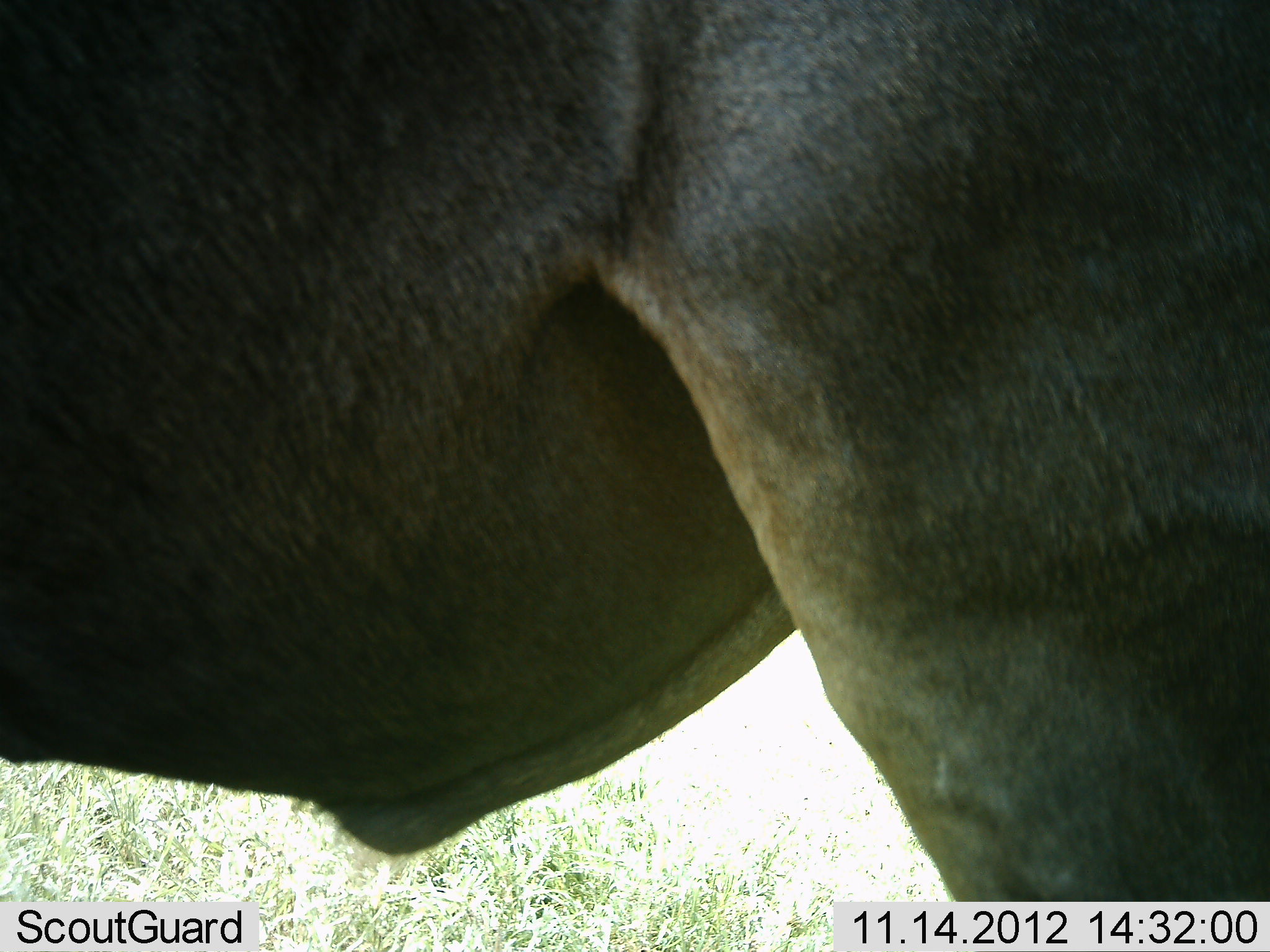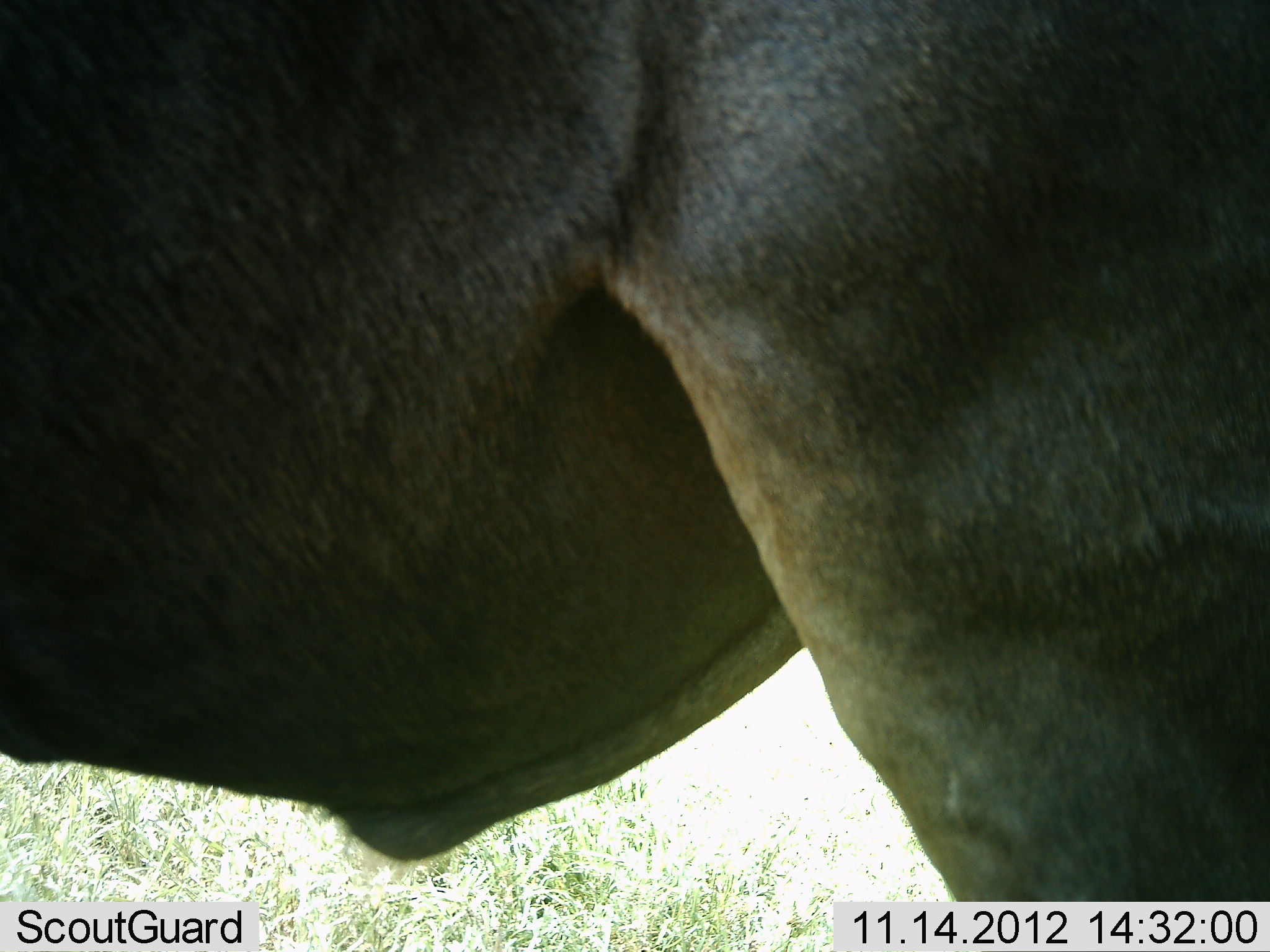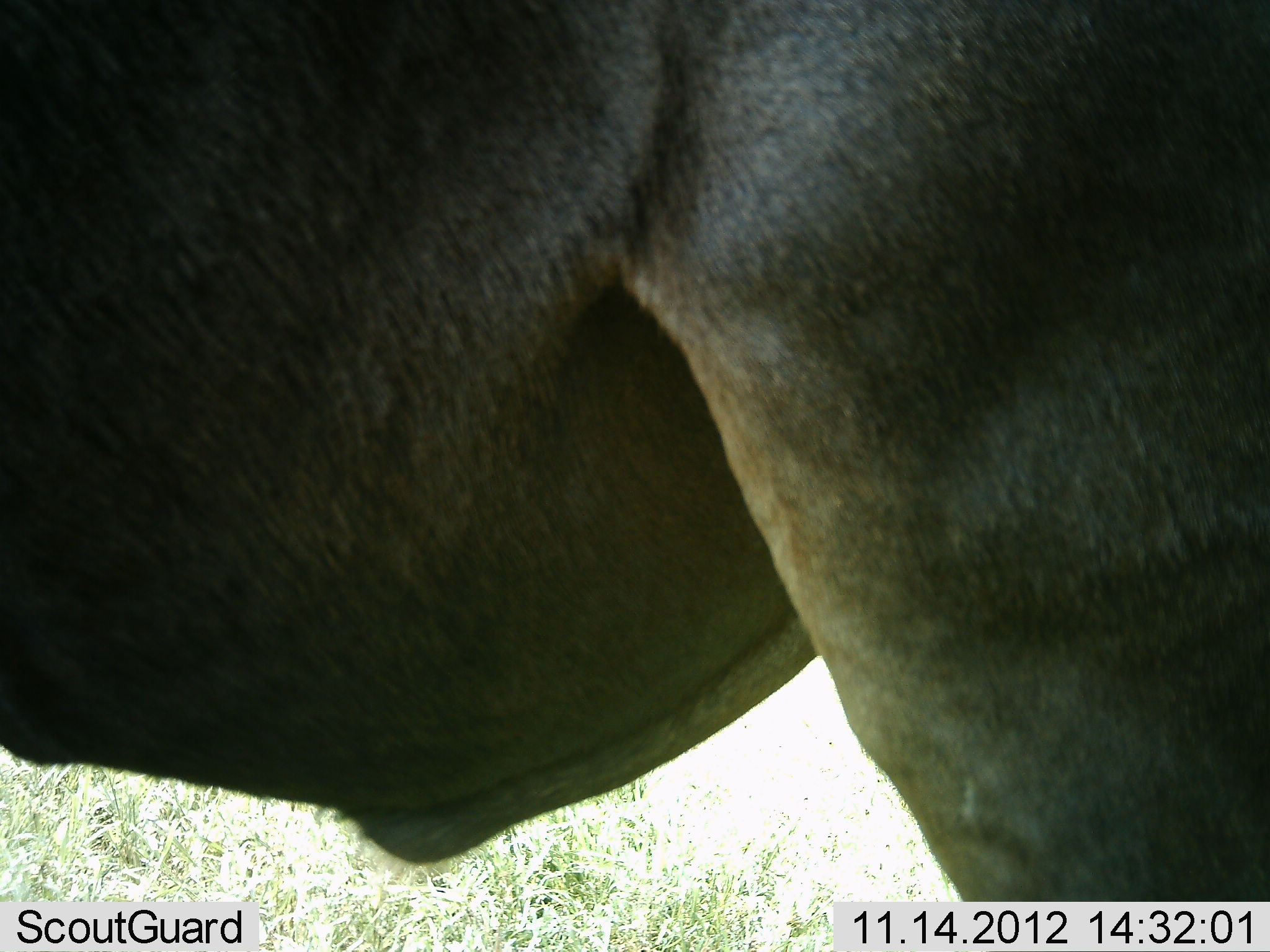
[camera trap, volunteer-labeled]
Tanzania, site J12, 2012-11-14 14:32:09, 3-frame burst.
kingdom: Animalia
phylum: Chordata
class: Mammalia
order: Artiodactyla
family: Bovidae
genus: Connochaetes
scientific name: Connochaetes taurinus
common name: blue wildebeest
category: wildebeest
Wildebeest (blue wildebeest) (Connochaetes taurinus), count 1. Behavior (volunteer vote fractions): standing 100%, resting 0%, moving 0%, interacting 0%. Young present (vote fraction): 0%. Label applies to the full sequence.